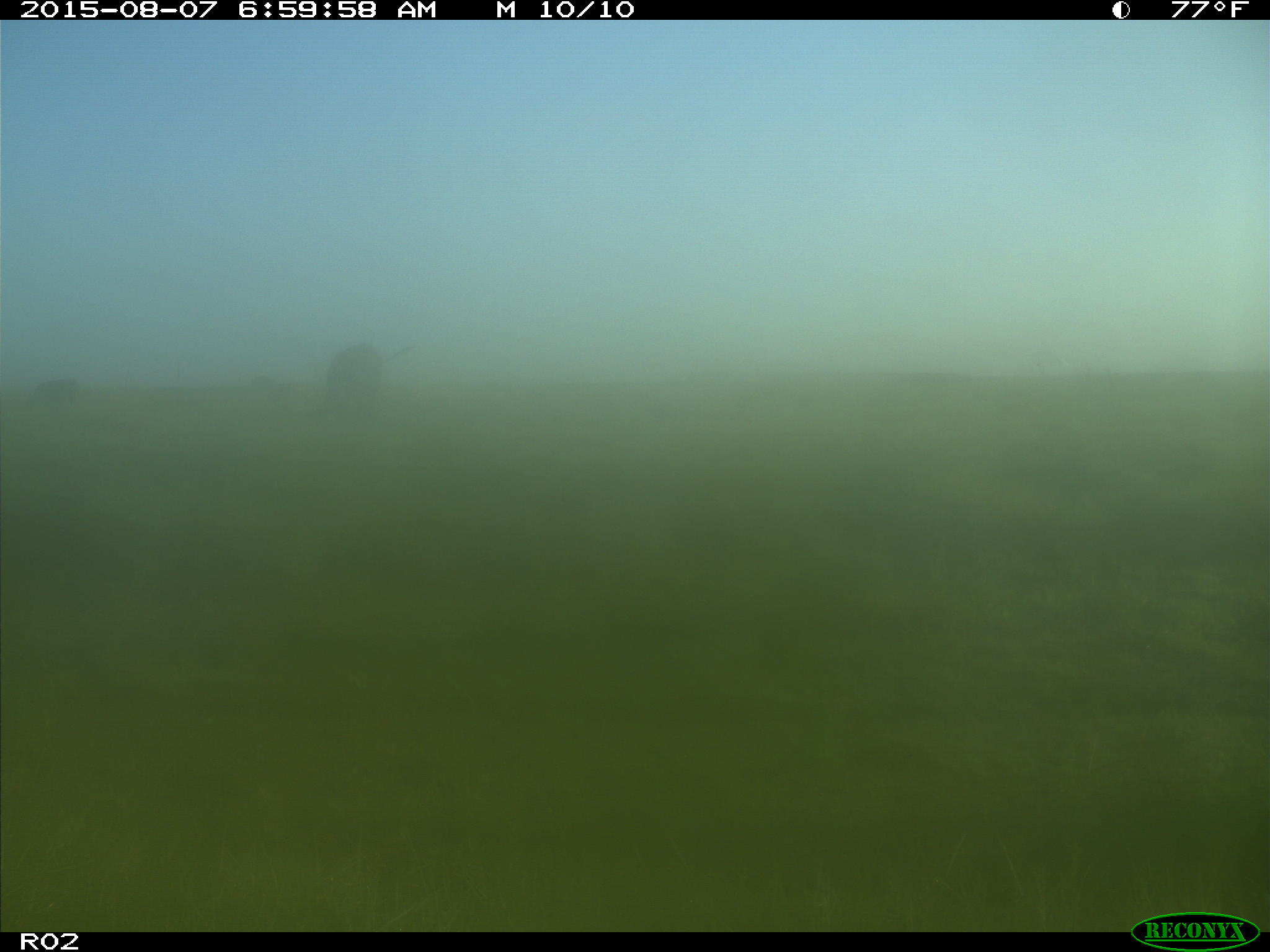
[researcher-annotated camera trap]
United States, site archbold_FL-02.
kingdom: Animalia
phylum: Chordata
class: Mammalia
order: Artiodactyla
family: Bovidae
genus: Bos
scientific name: Bos taurus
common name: domestic cow